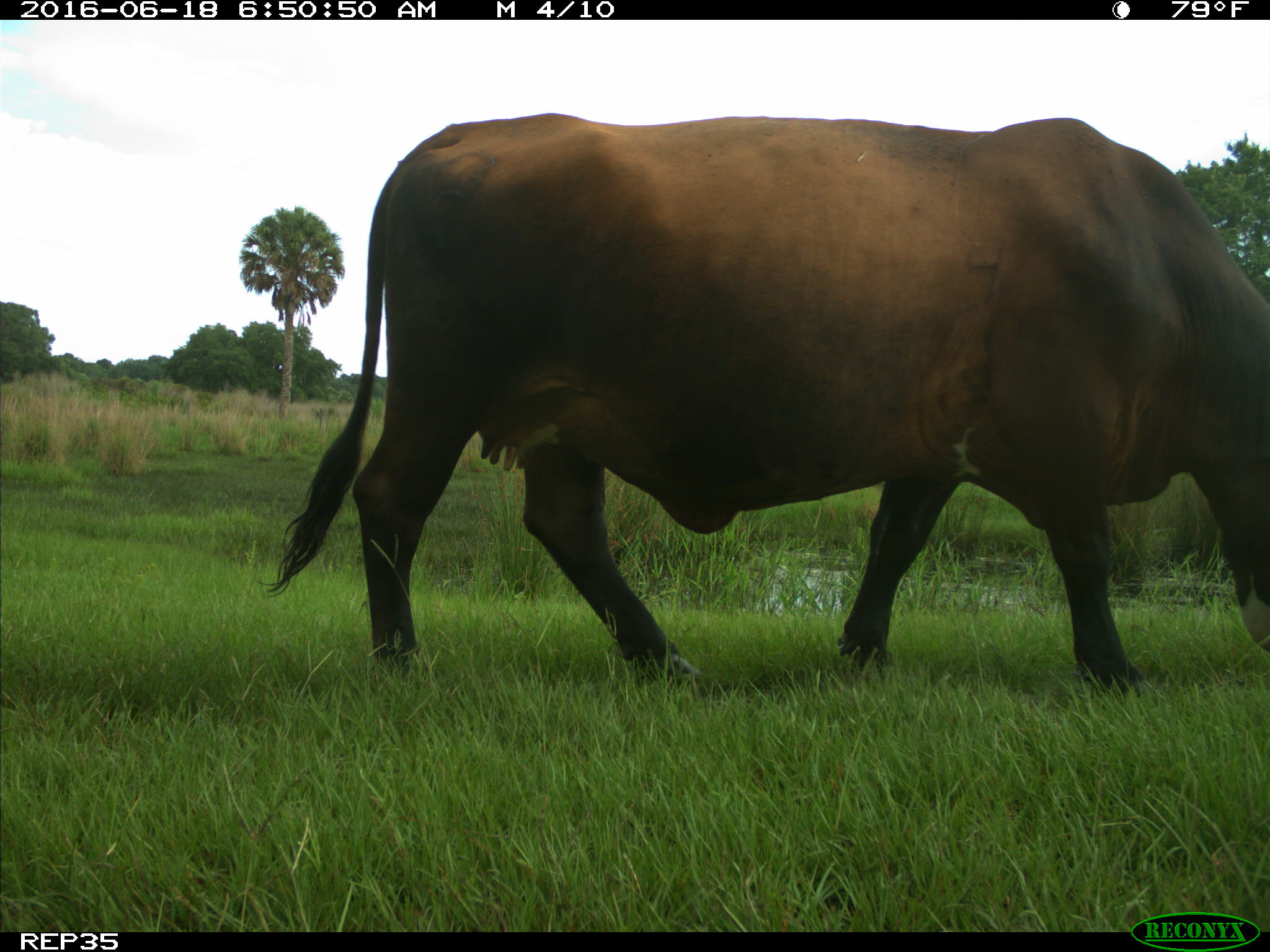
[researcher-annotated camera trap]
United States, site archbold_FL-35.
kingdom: Animalia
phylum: Chordata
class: Mammalia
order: Artiodactyla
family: Bovidae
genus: Bos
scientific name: Bos taurus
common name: domestic cow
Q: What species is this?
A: Bos taurus (domestic cow).